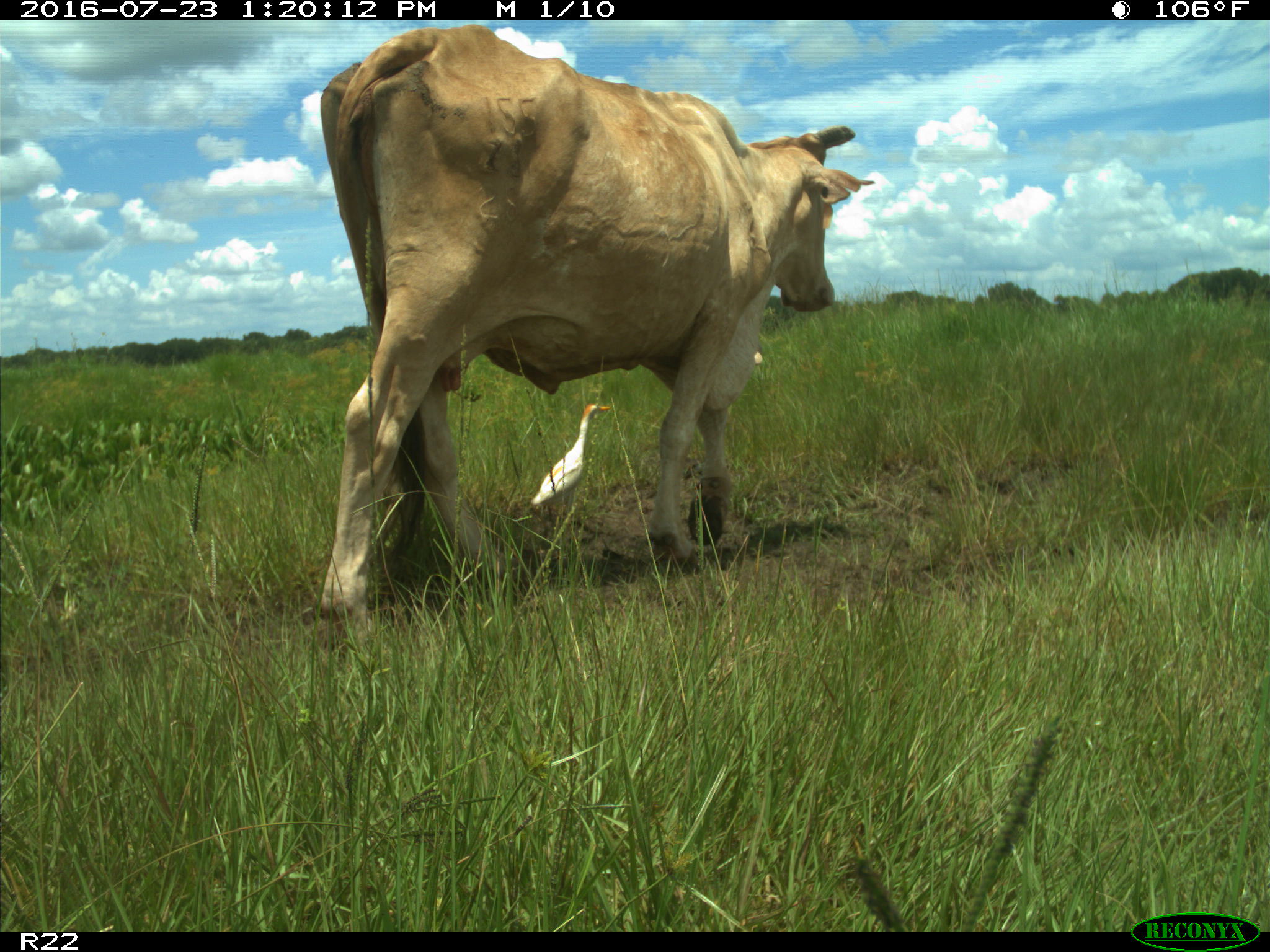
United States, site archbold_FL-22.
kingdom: Animalia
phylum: Chordata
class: Mammalia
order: Artiodactyla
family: Bovidae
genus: Bos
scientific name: Bos taurus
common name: domestic cow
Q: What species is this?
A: Bos taurus (domestic cow).